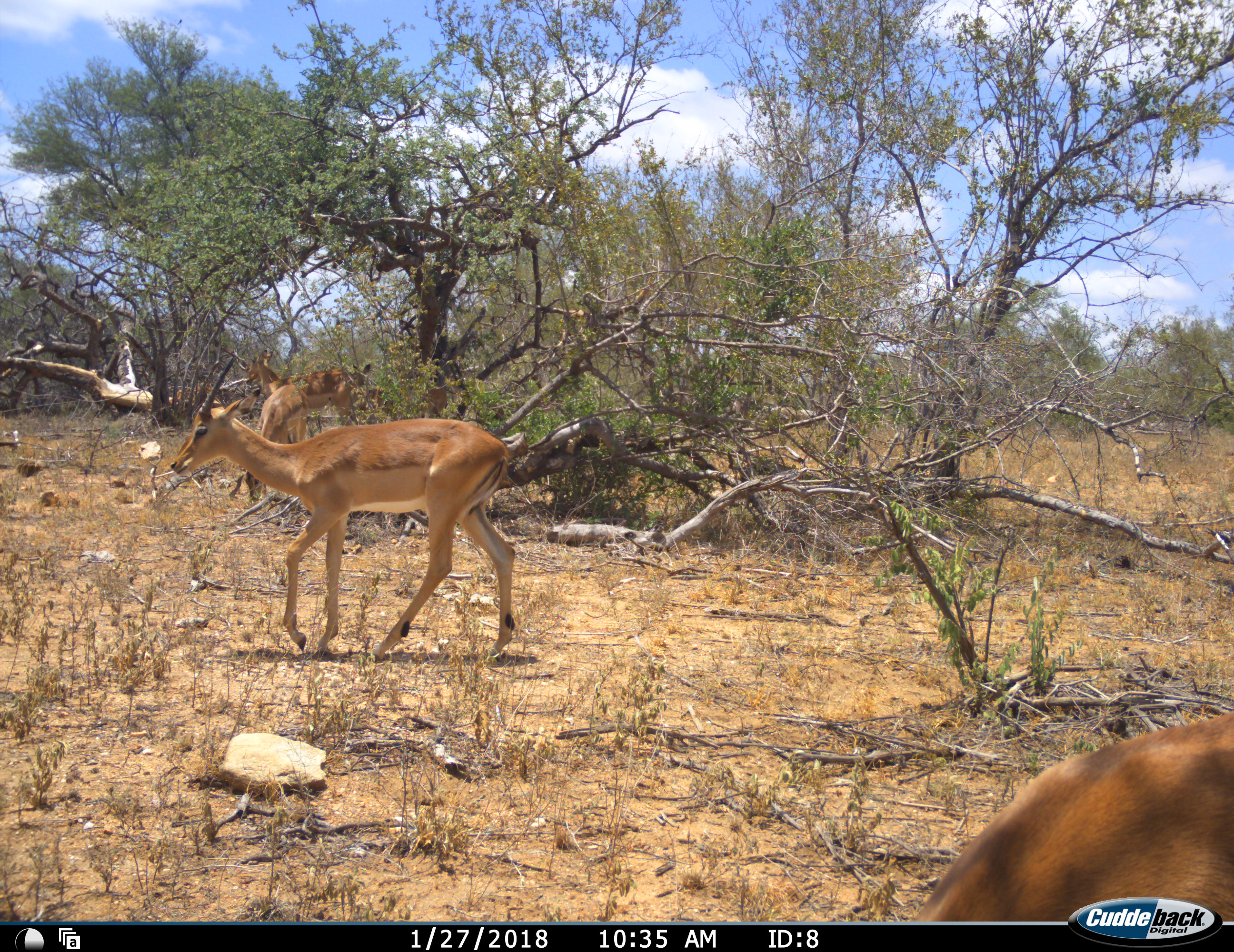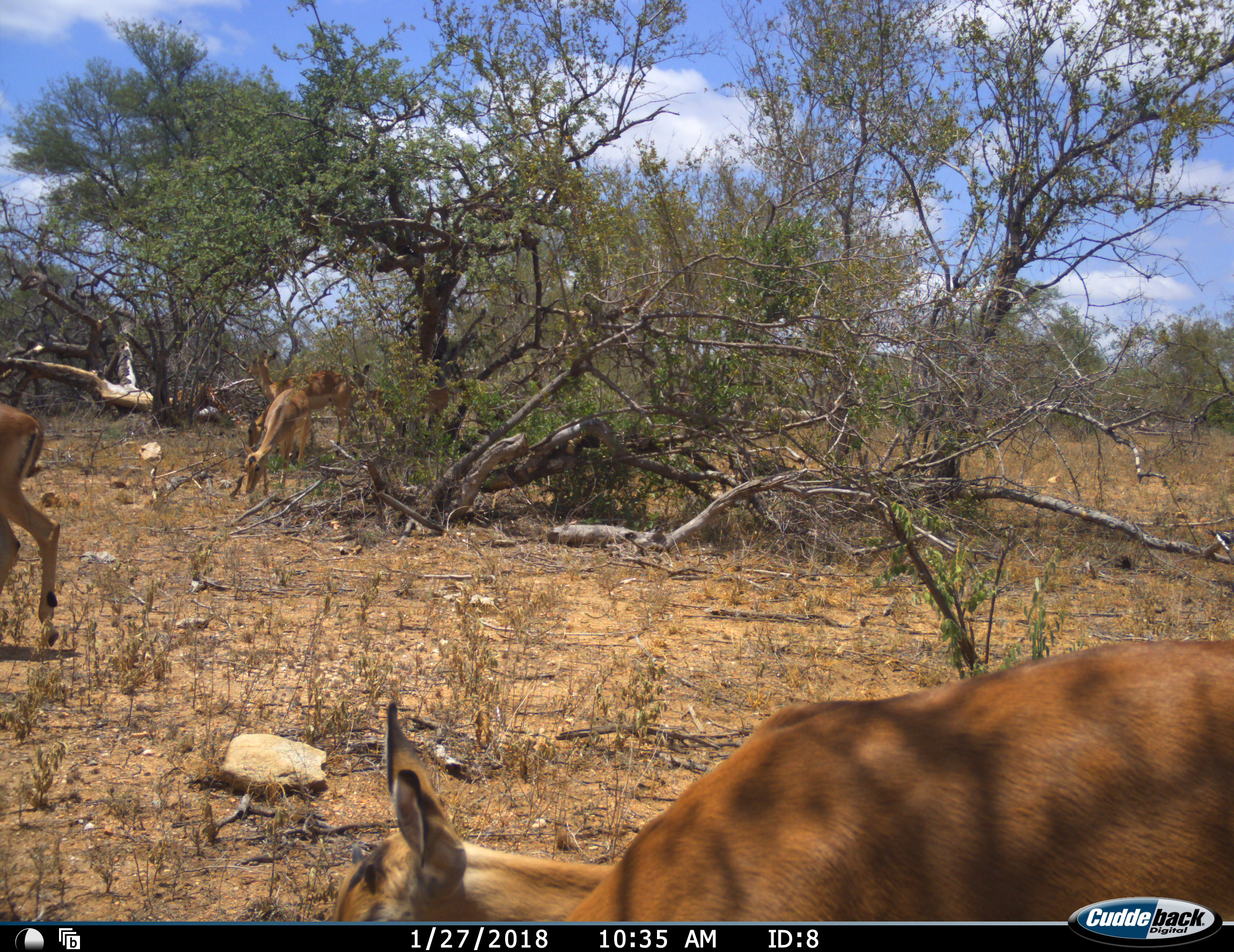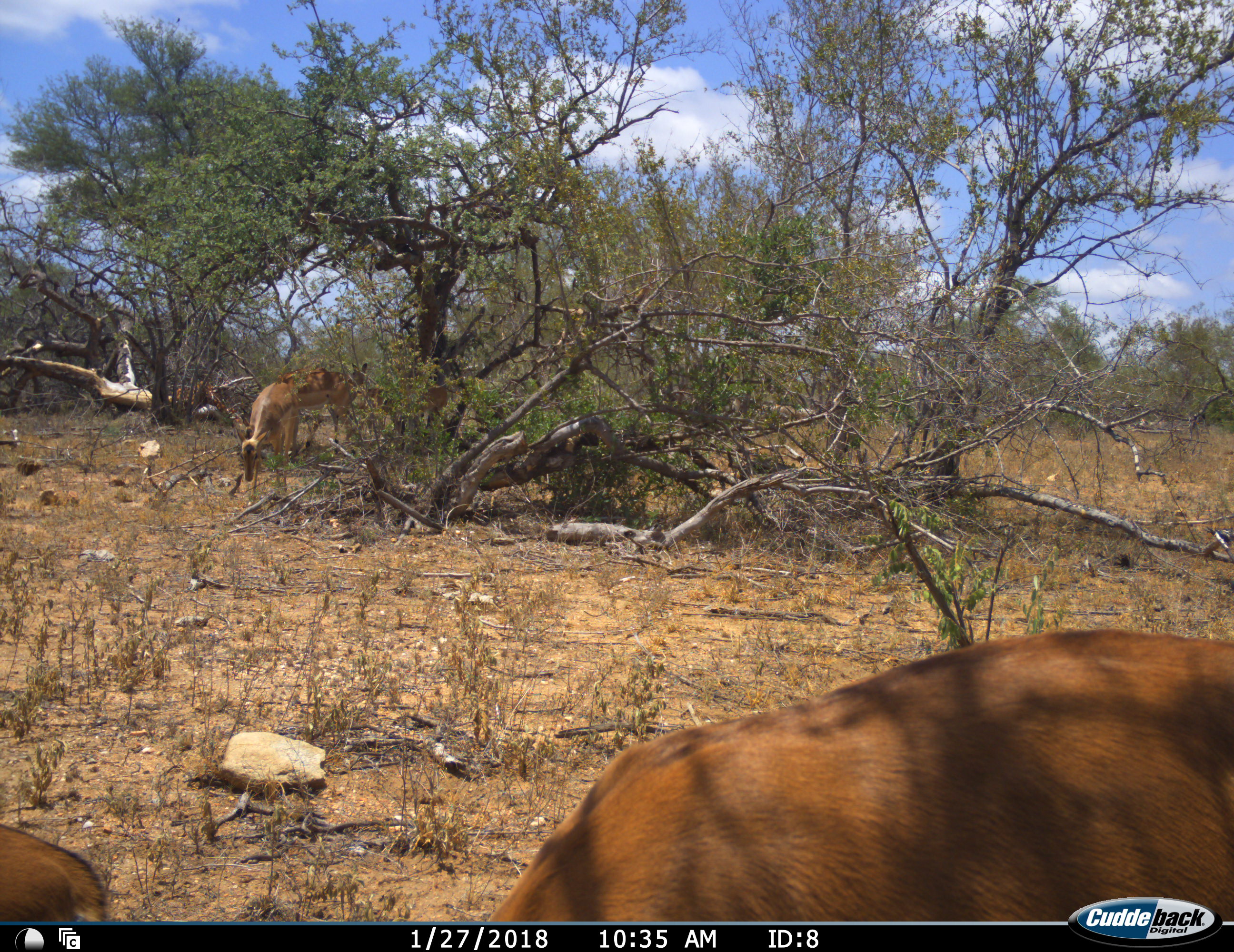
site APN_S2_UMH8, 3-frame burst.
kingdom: Animalia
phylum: Chordata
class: Mammalia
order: Artiodactyla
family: Bovidae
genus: Aepyceros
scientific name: Aepyceros melampus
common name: impala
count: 5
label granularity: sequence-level